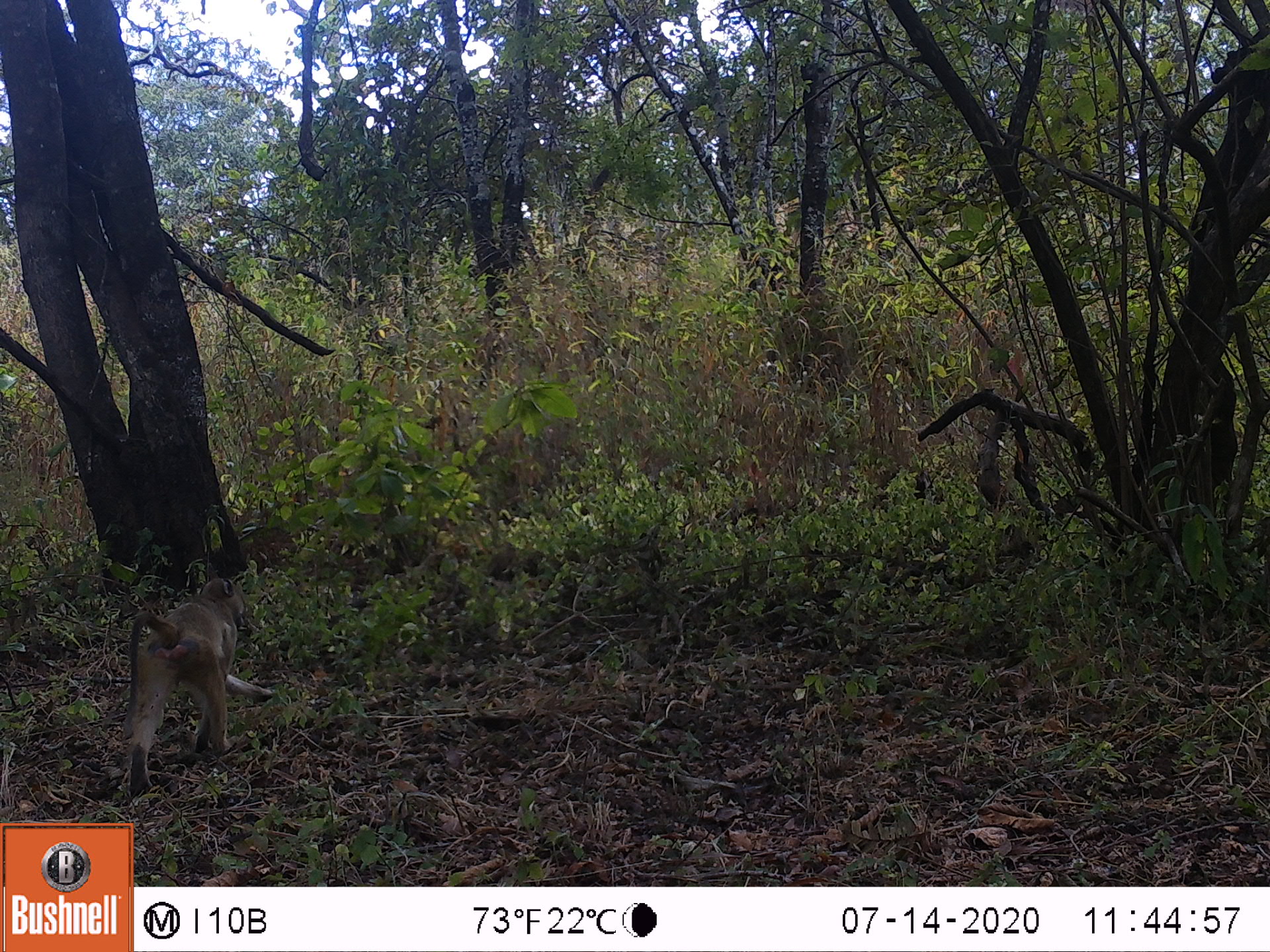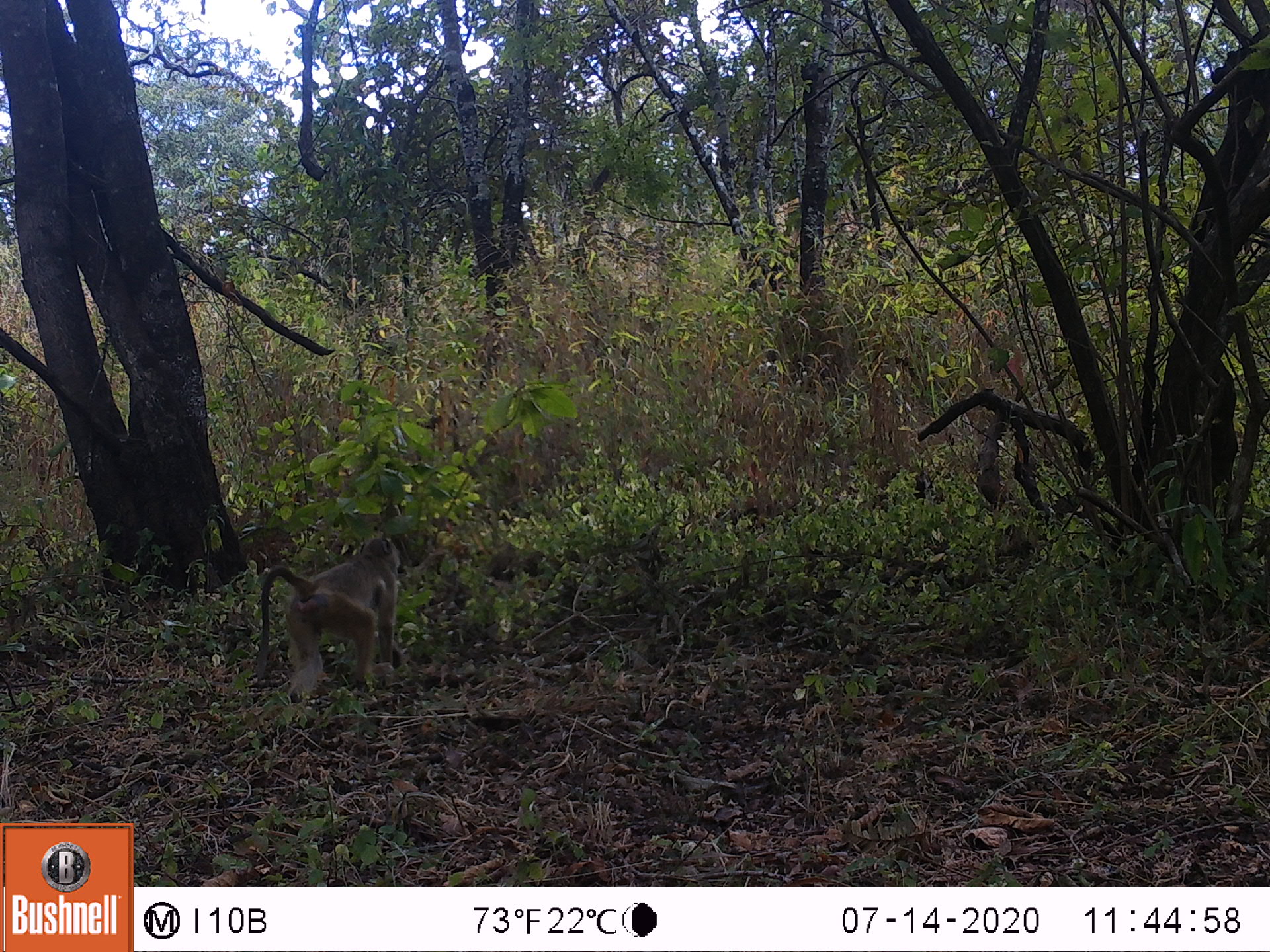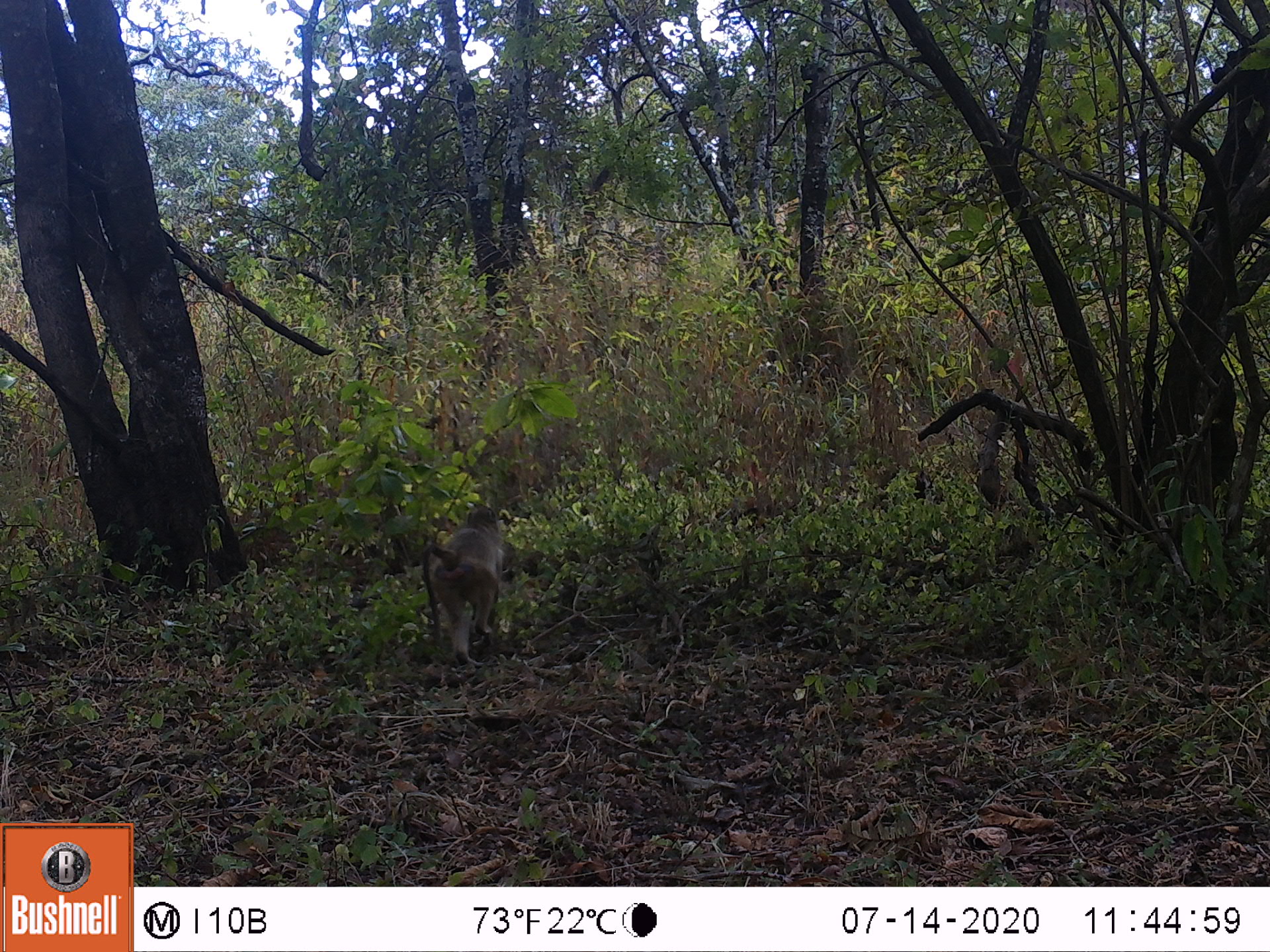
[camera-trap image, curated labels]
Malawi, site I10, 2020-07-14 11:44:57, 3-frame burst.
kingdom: Animalia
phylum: Chordata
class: Mammalia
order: Primates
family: Cercopithecidae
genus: Papio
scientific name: Papio cynocephalus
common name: yellow baboon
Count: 1.